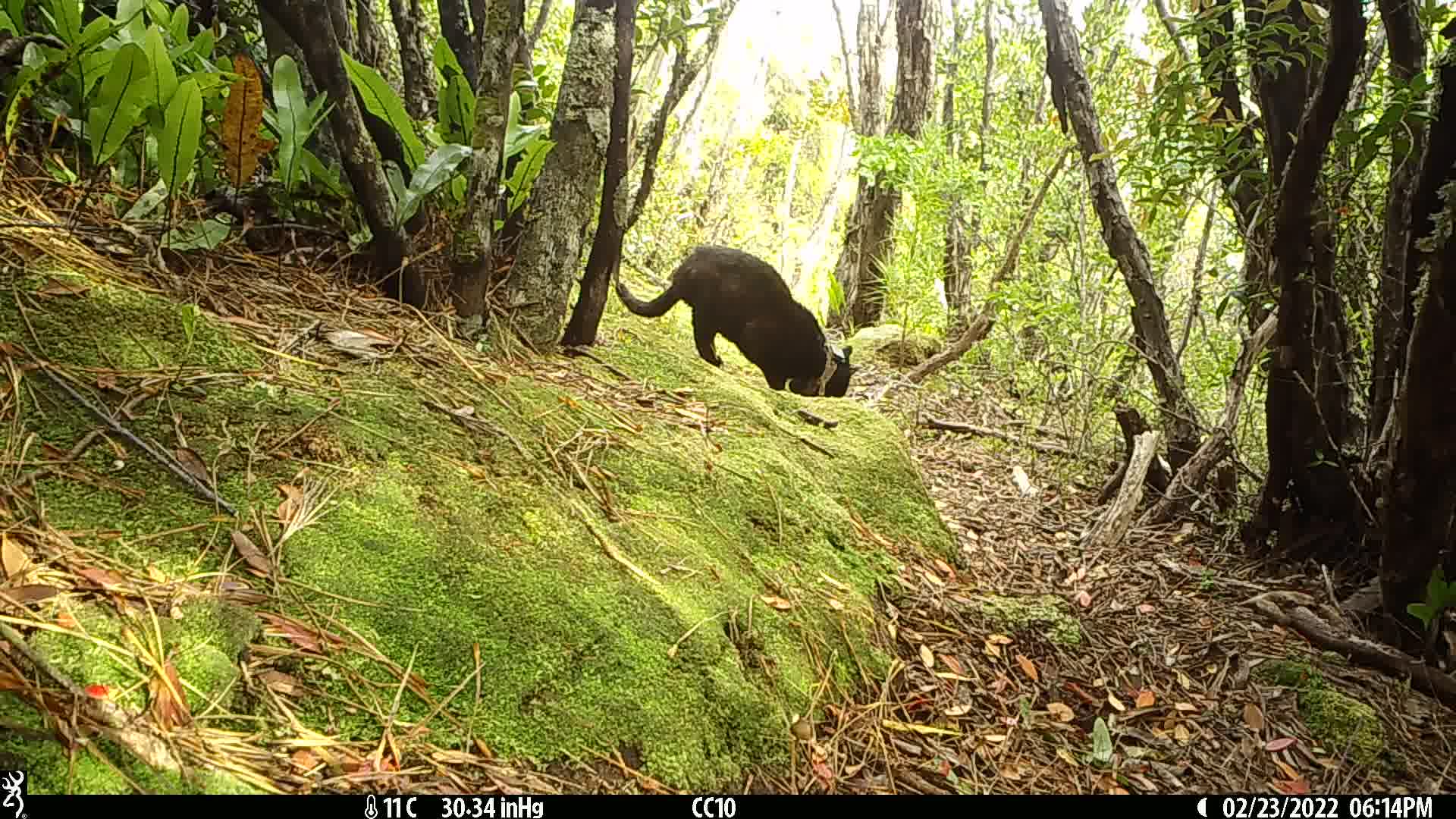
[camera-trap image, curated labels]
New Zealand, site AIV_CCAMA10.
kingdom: Animalia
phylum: Chordata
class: Mammalia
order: Carnivora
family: Felidae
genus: Felis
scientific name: Felis catus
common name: domestic cat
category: cat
Cat (domestic cat) (Felis catus).